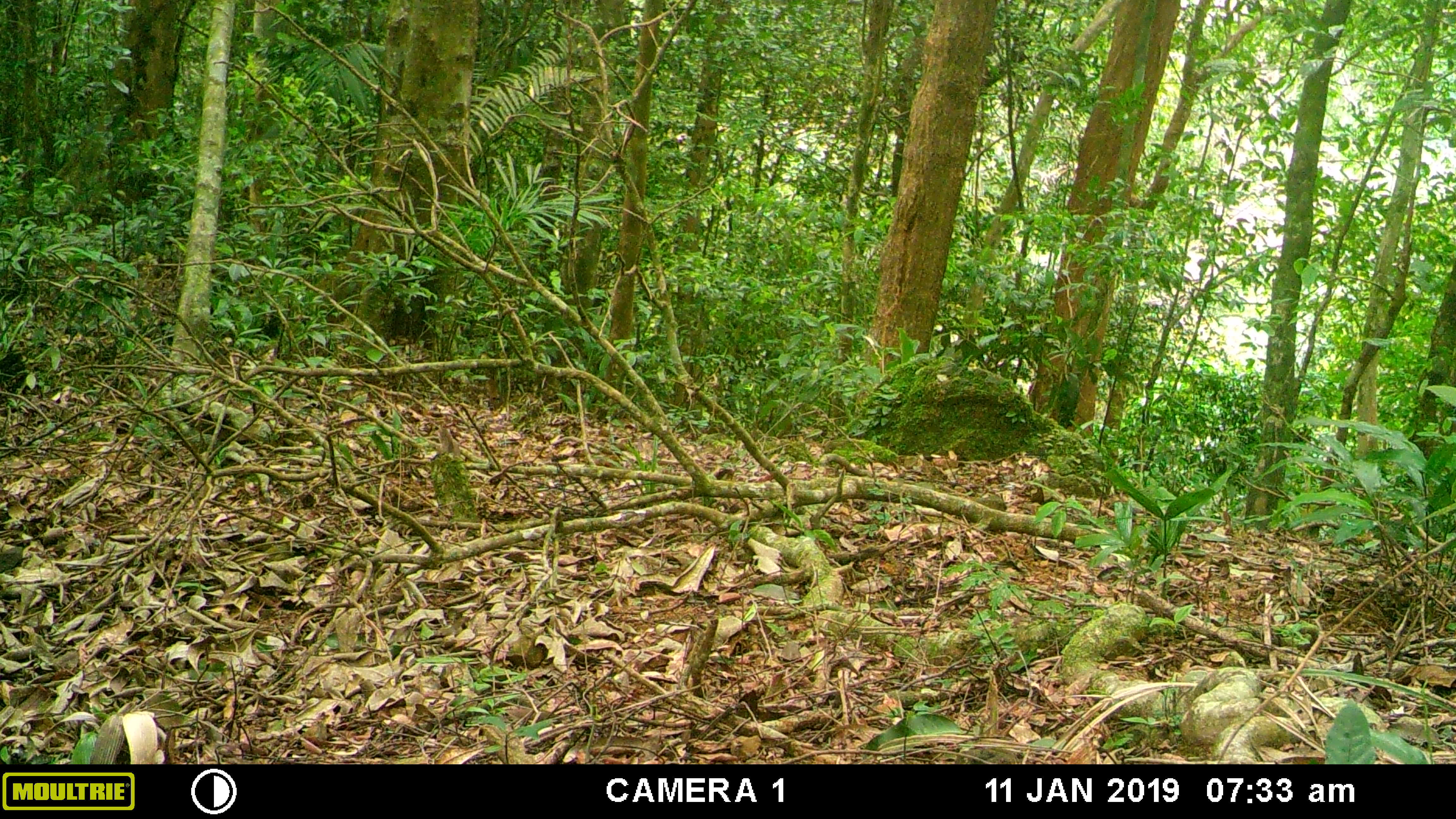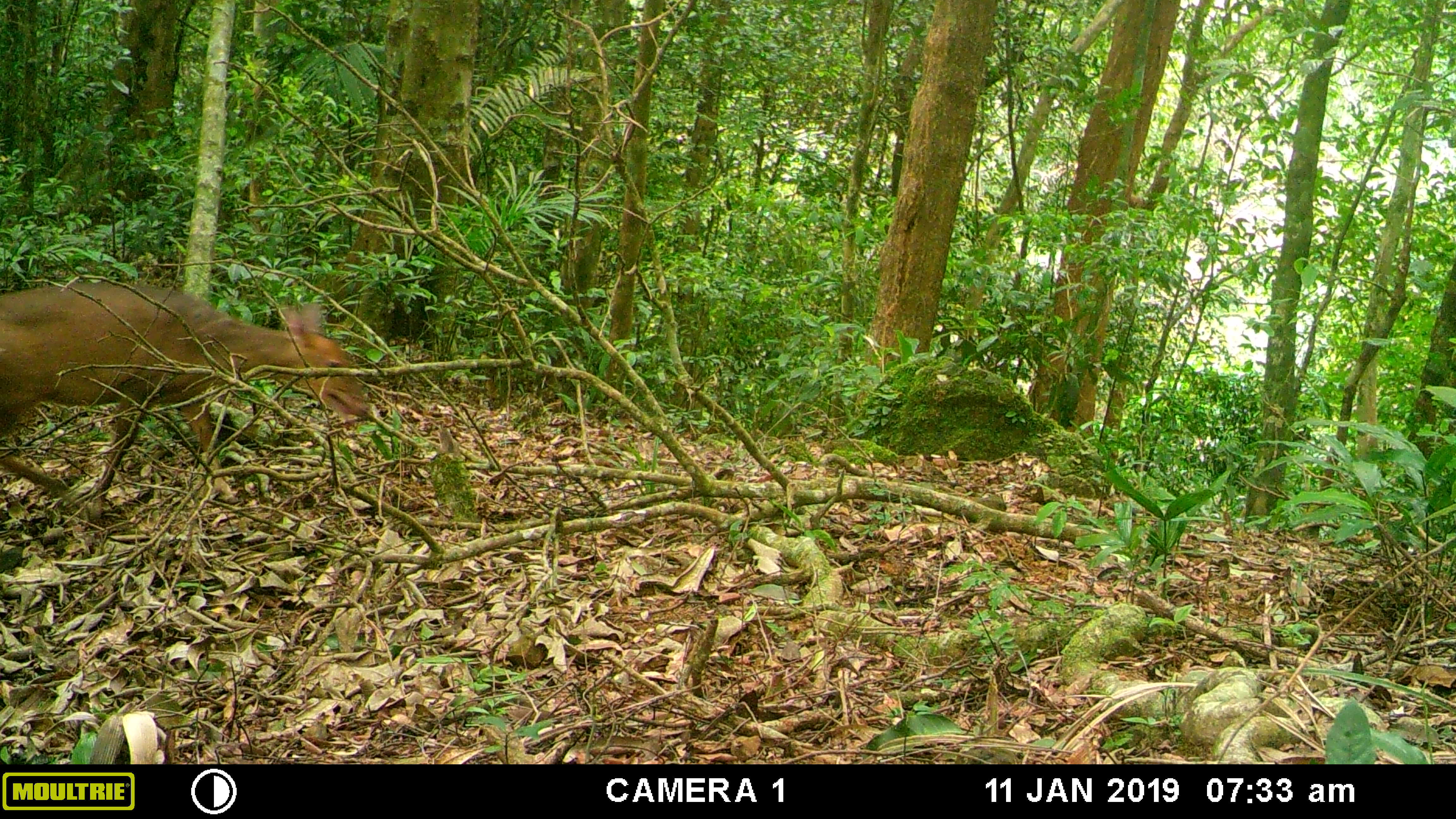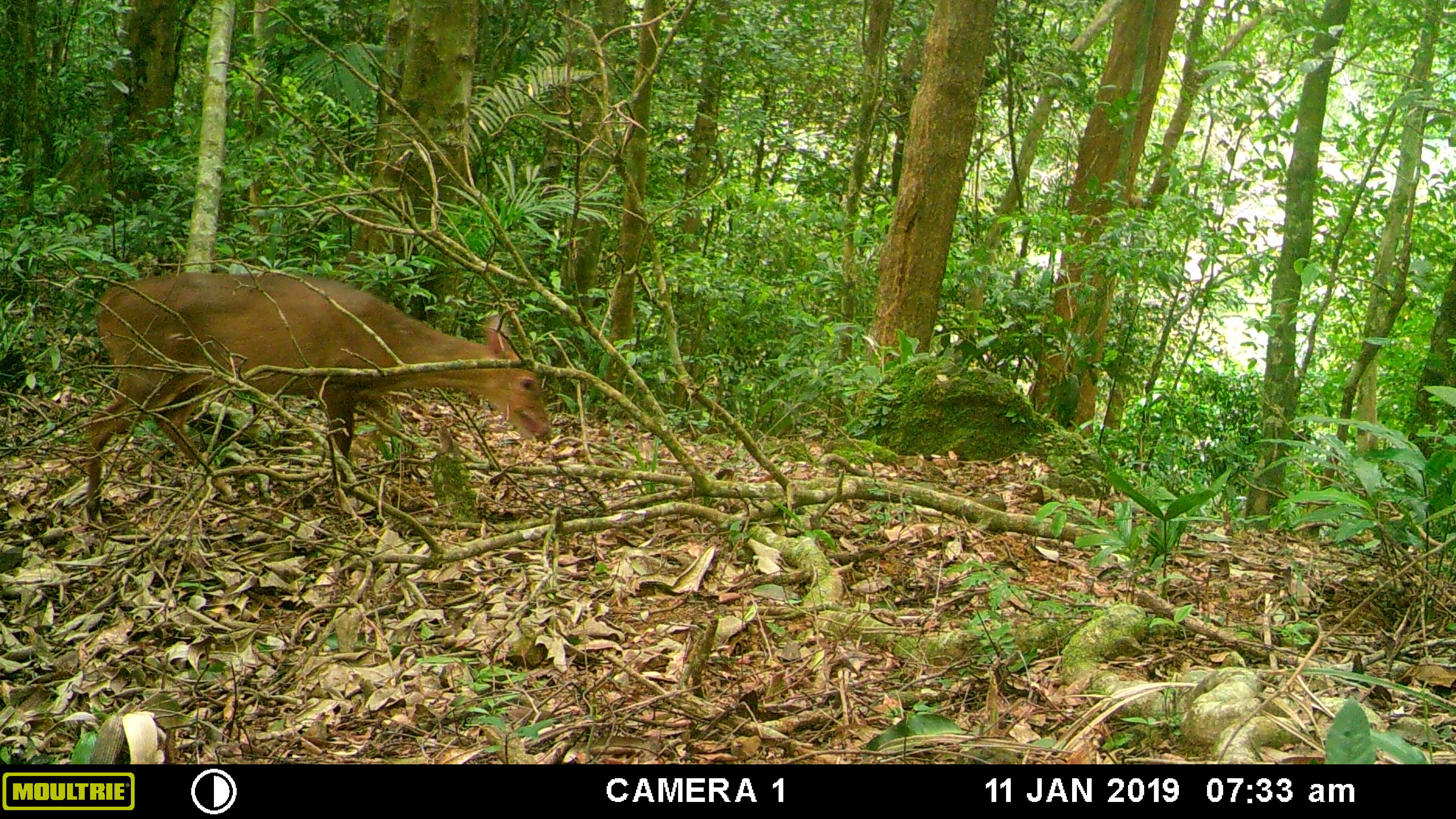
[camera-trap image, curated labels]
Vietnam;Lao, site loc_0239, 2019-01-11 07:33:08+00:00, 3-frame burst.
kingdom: Animalia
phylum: Chordata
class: Mammalia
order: Artiodactyla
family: Cervidae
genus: Muntiacus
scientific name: Muntiacus vuquangensis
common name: large-antlered muntjac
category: large antlered muntjac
Large antlered muntjac (large-antlered muntjac) (Muntiacus vuquangensis). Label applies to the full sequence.